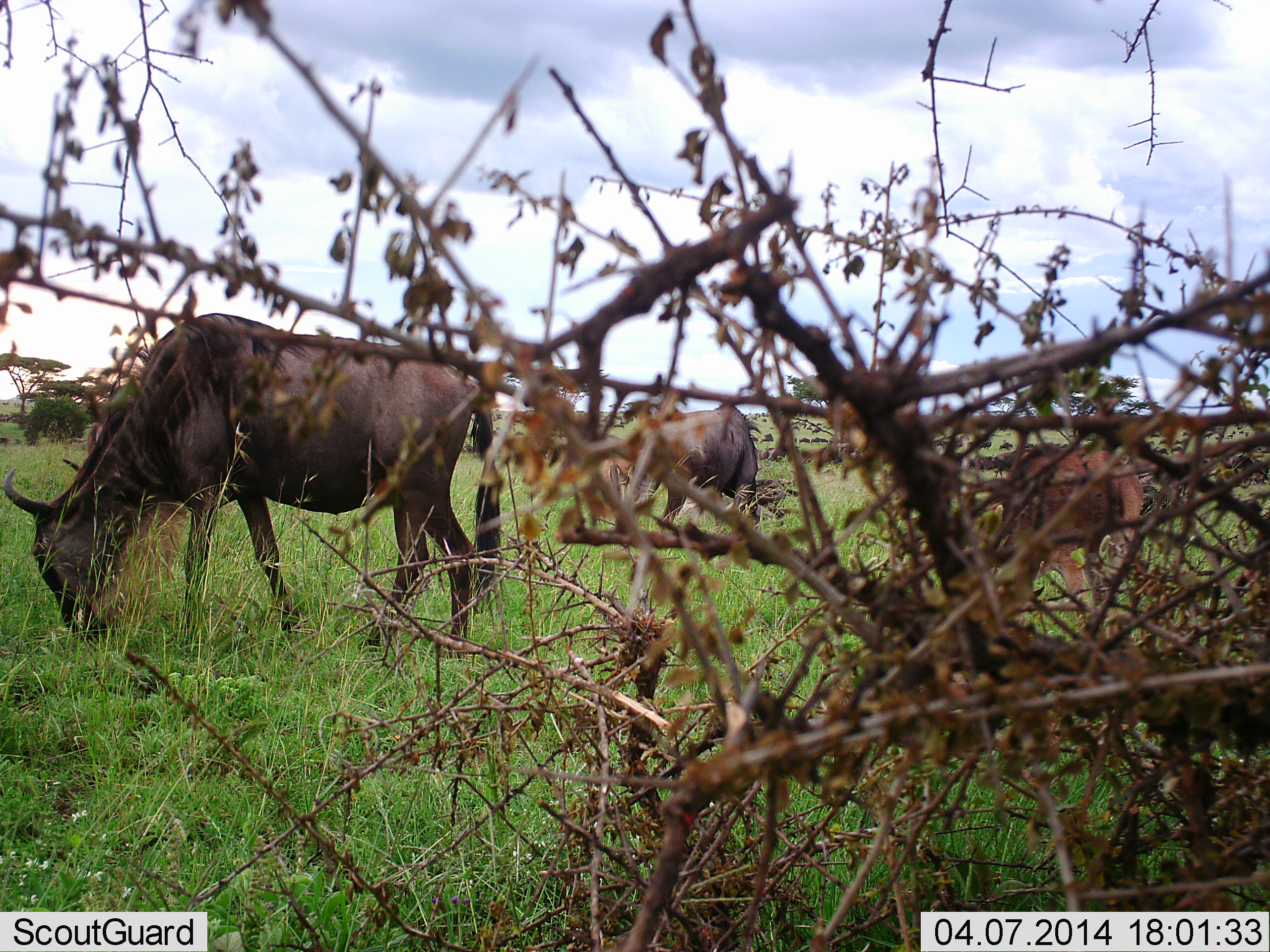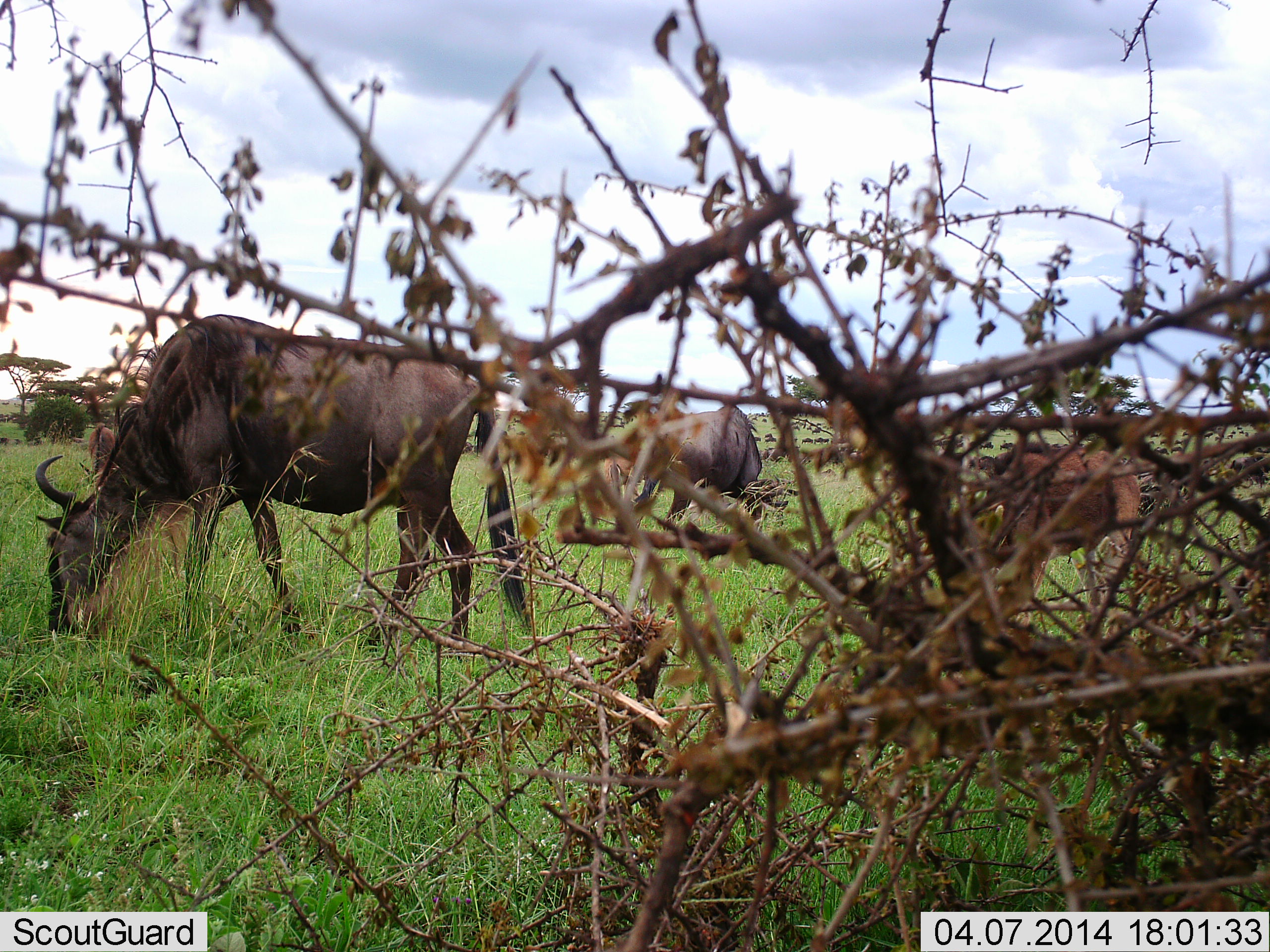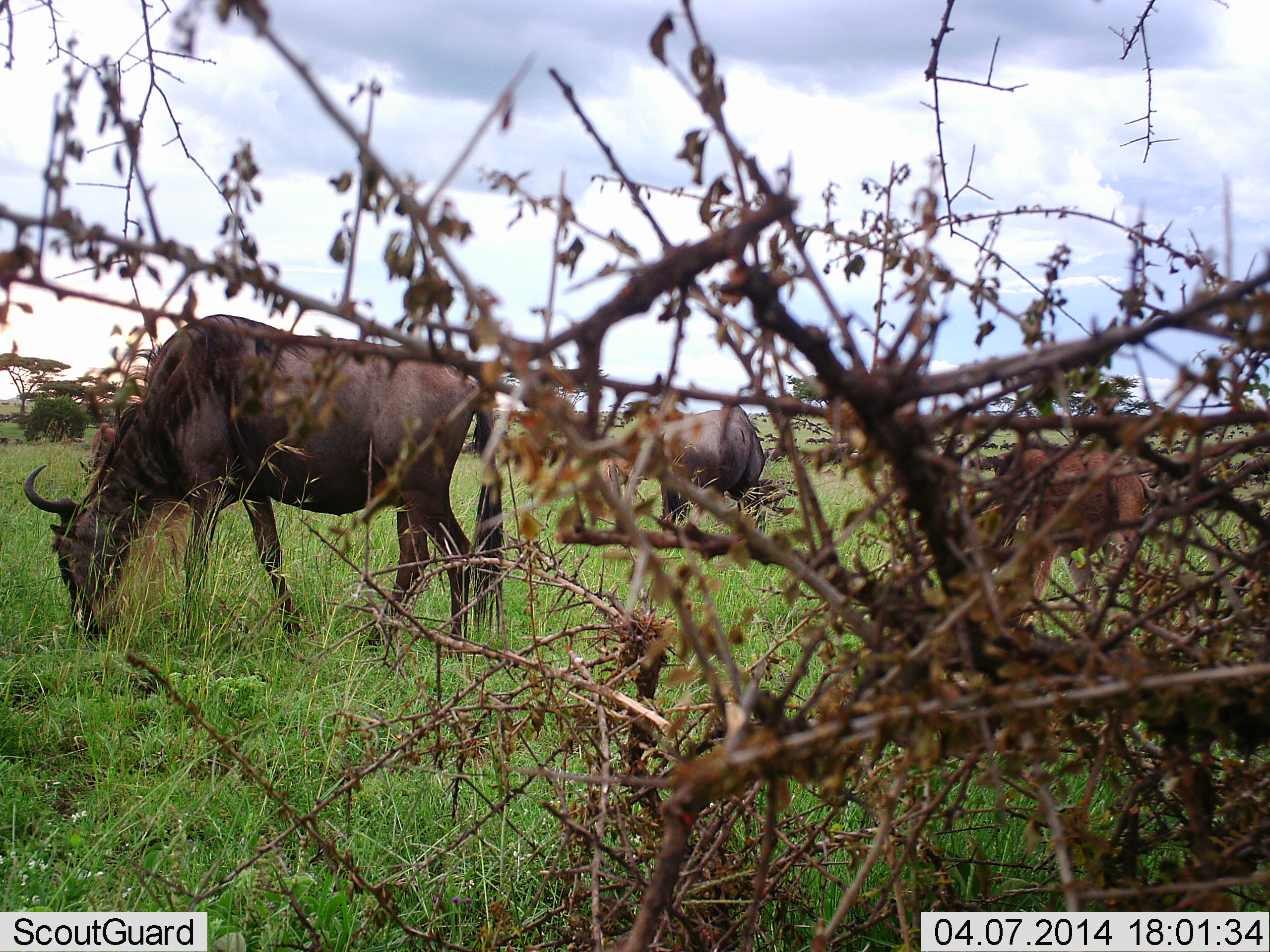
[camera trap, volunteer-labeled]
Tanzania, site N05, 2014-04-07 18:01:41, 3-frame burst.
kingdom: Animalia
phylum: Chordata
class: Mammalia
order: Artiodactyla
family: Bovidae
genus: Connochaetes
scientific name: Connochaetes taurinus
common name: blue wildebeest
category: wildebeest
Wildebeest (blue wildebeest) (Connochaetes taurinus), count 4. Behavior (volunteer vote fractions): standing 60%, resting 10%, moving 10%, interacting 0%. Young present (vote fraction): 40%. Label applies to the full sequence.